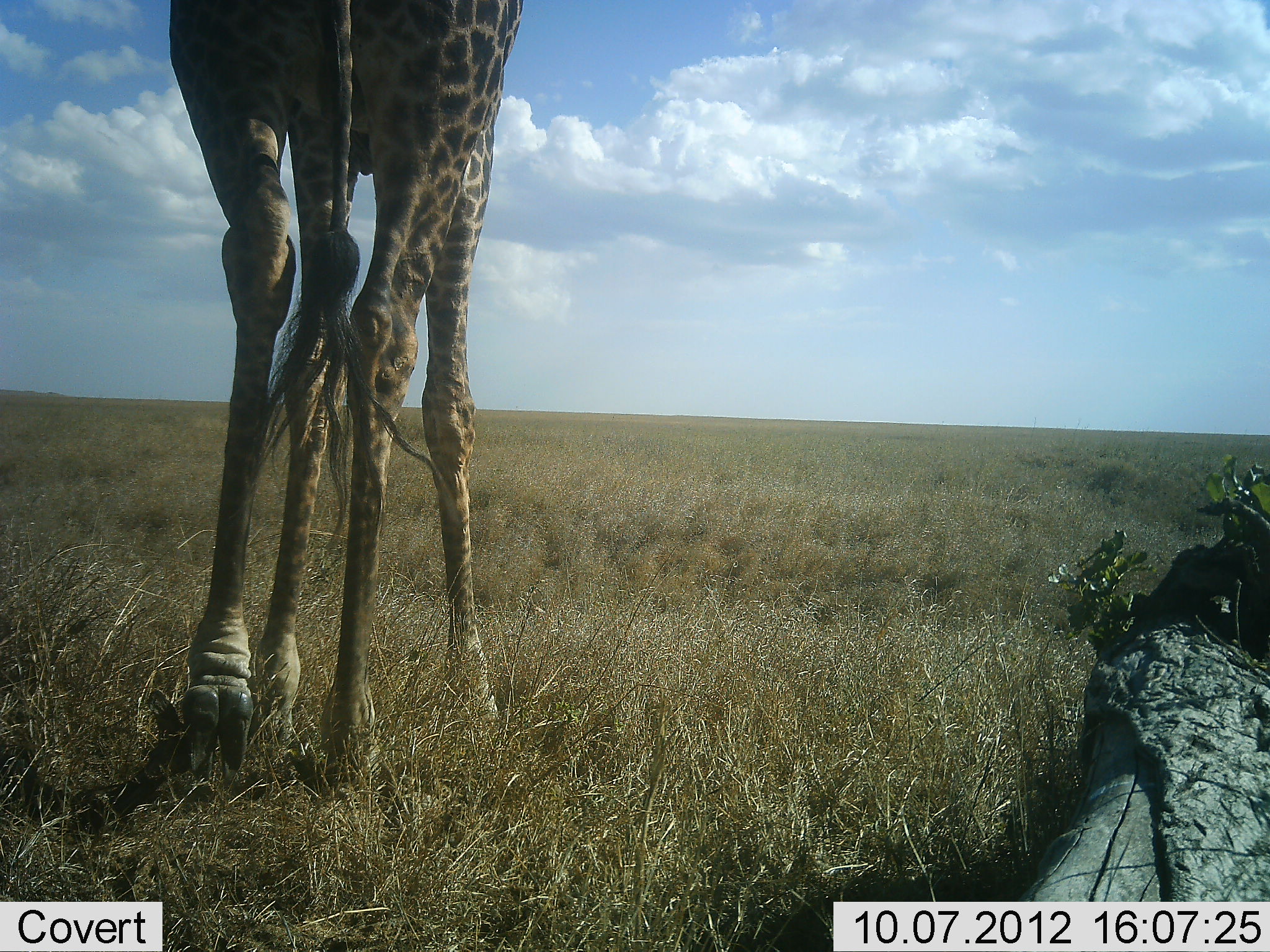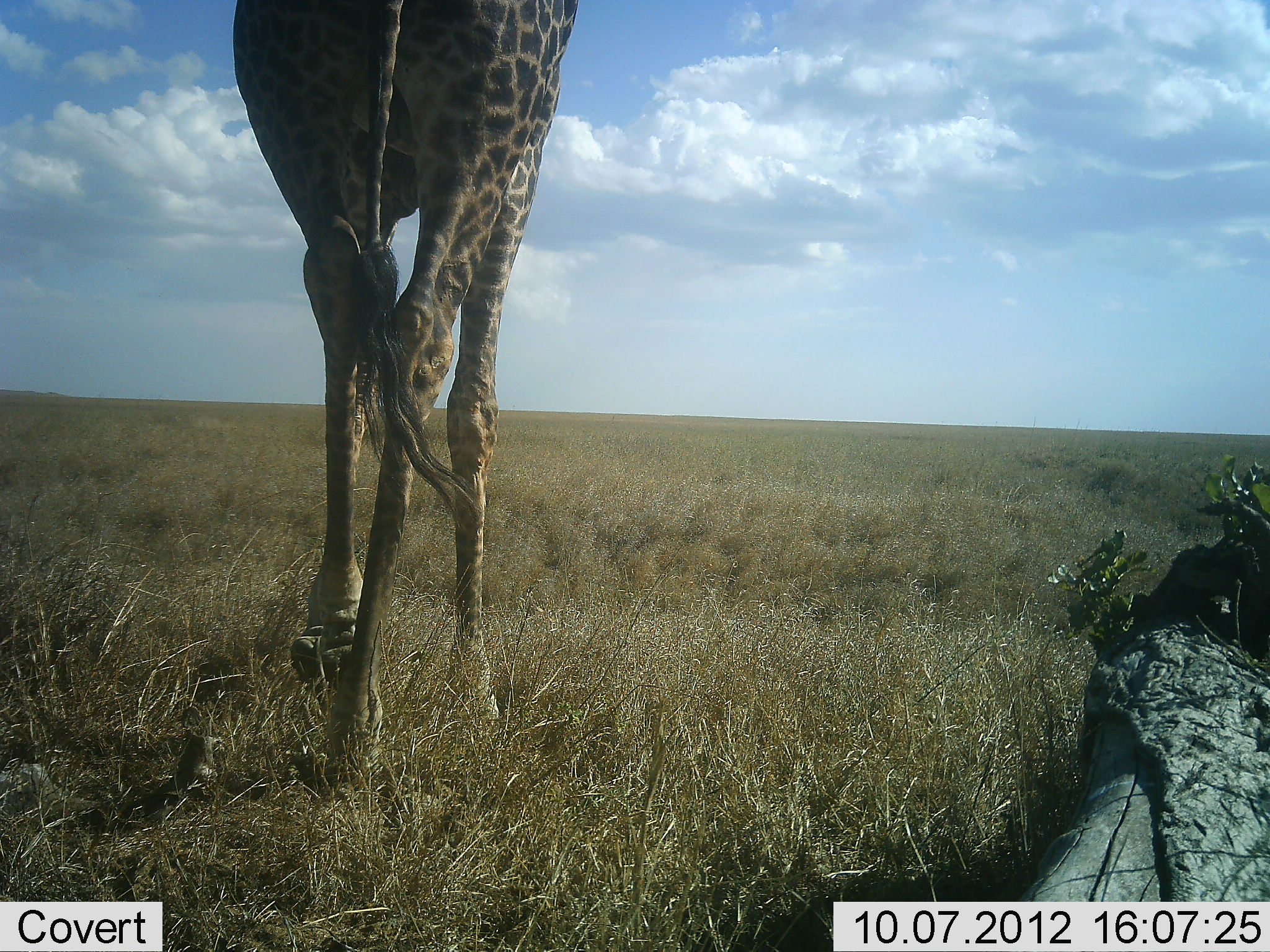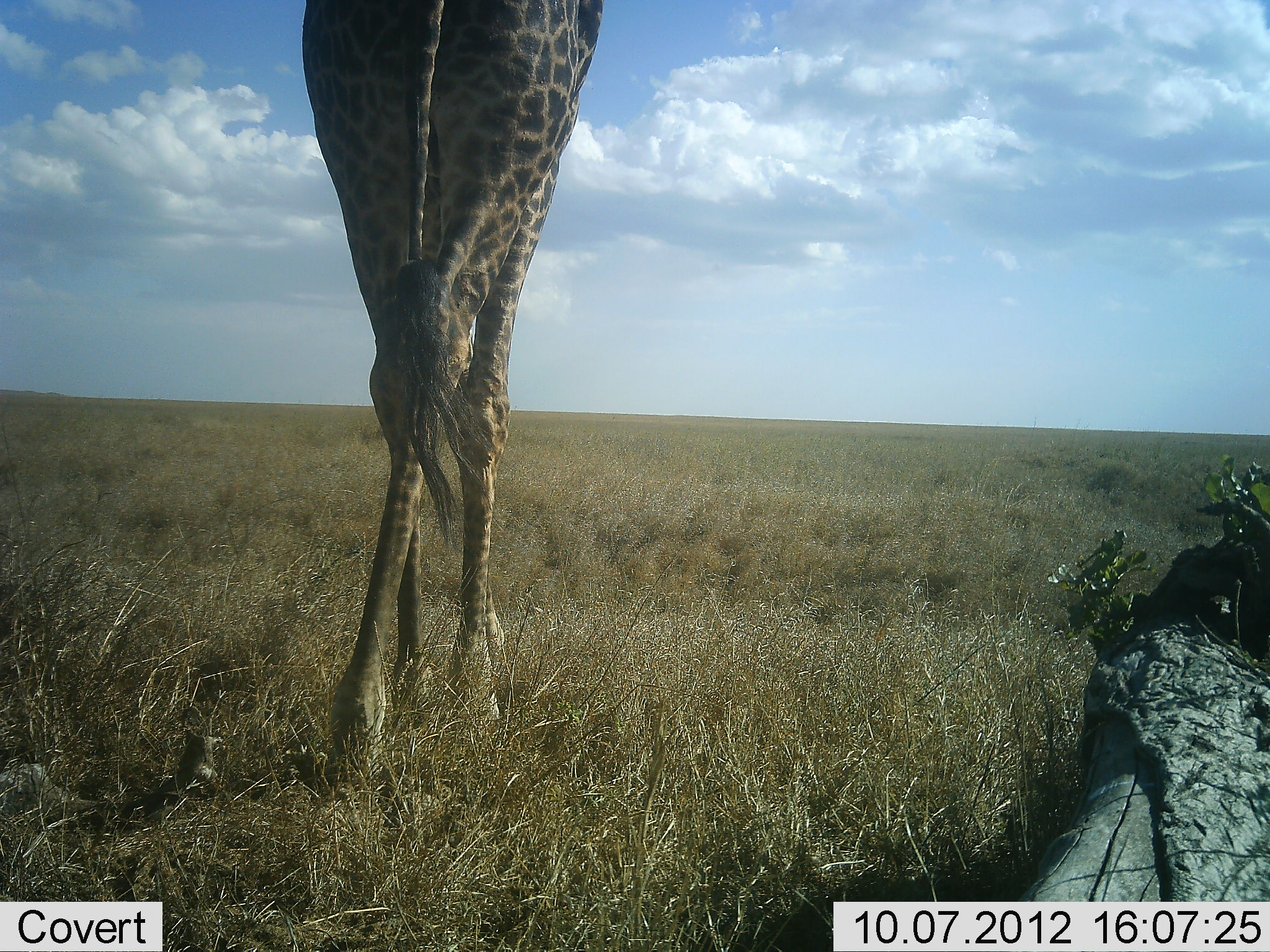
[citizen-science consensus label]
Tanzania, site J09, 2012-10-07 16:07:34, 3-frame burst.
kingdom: Animalia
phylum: Chordata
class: Mammalia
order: Artiodactyla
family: Giraffidae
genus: Giraffa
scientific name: Giraffa camelopardalis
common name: giraffe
Giraffe (Giraffa camelopardalis), count 1. Behavior (volunteer vote fractions): standing 10%, resting 0%, moving 90%, interacting 0%. Young present (vote fraction): 0%. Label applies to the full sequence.